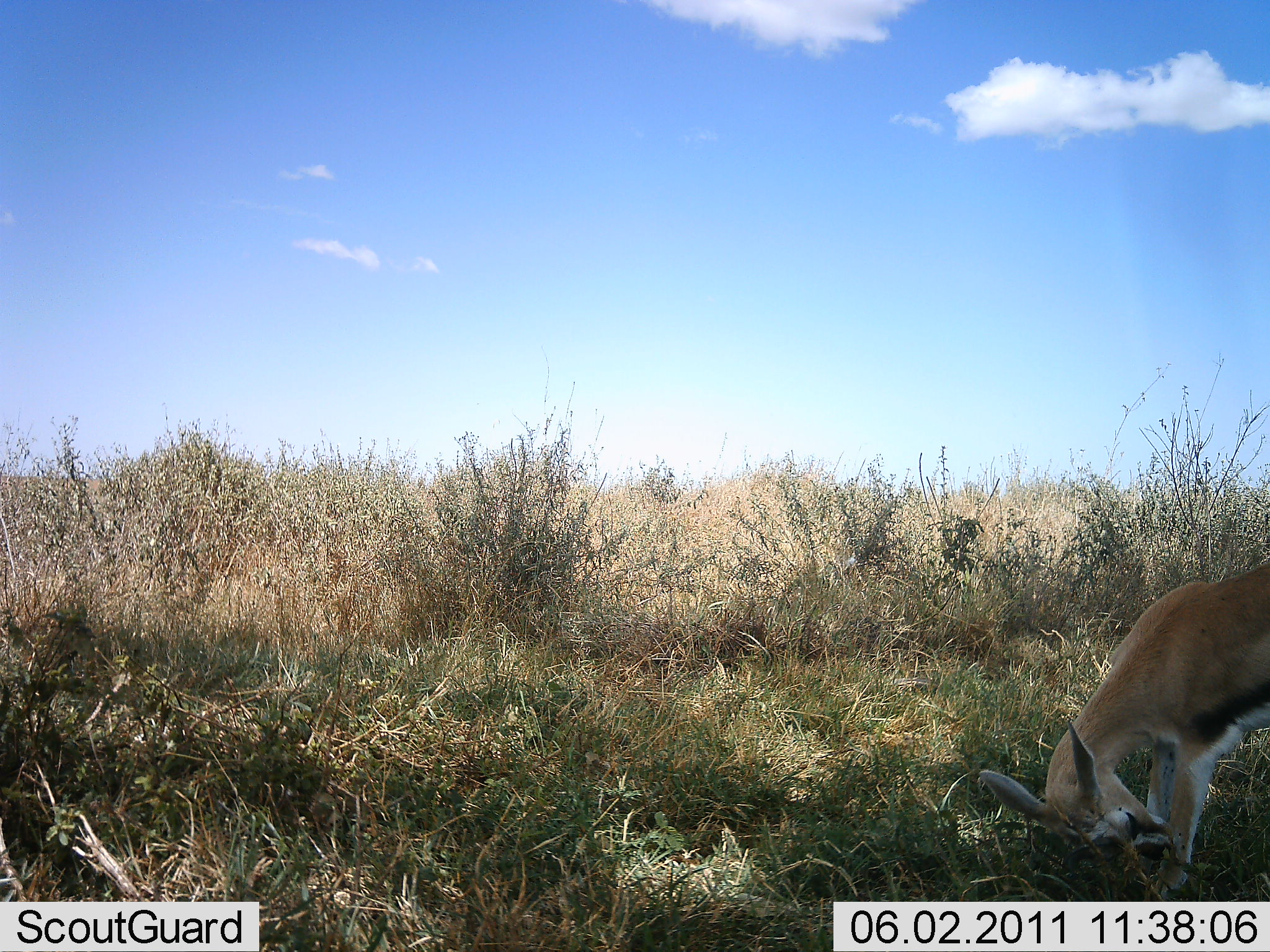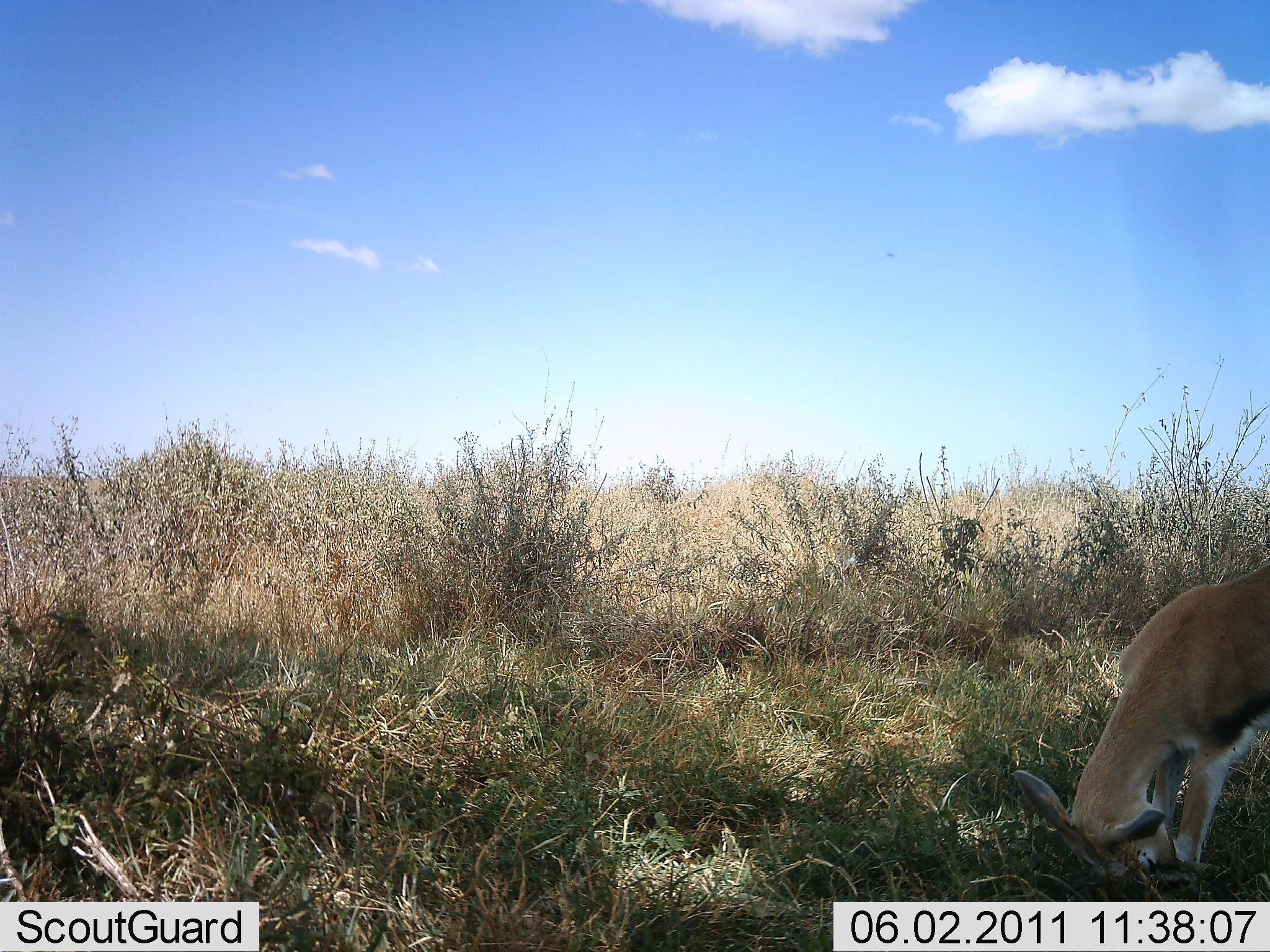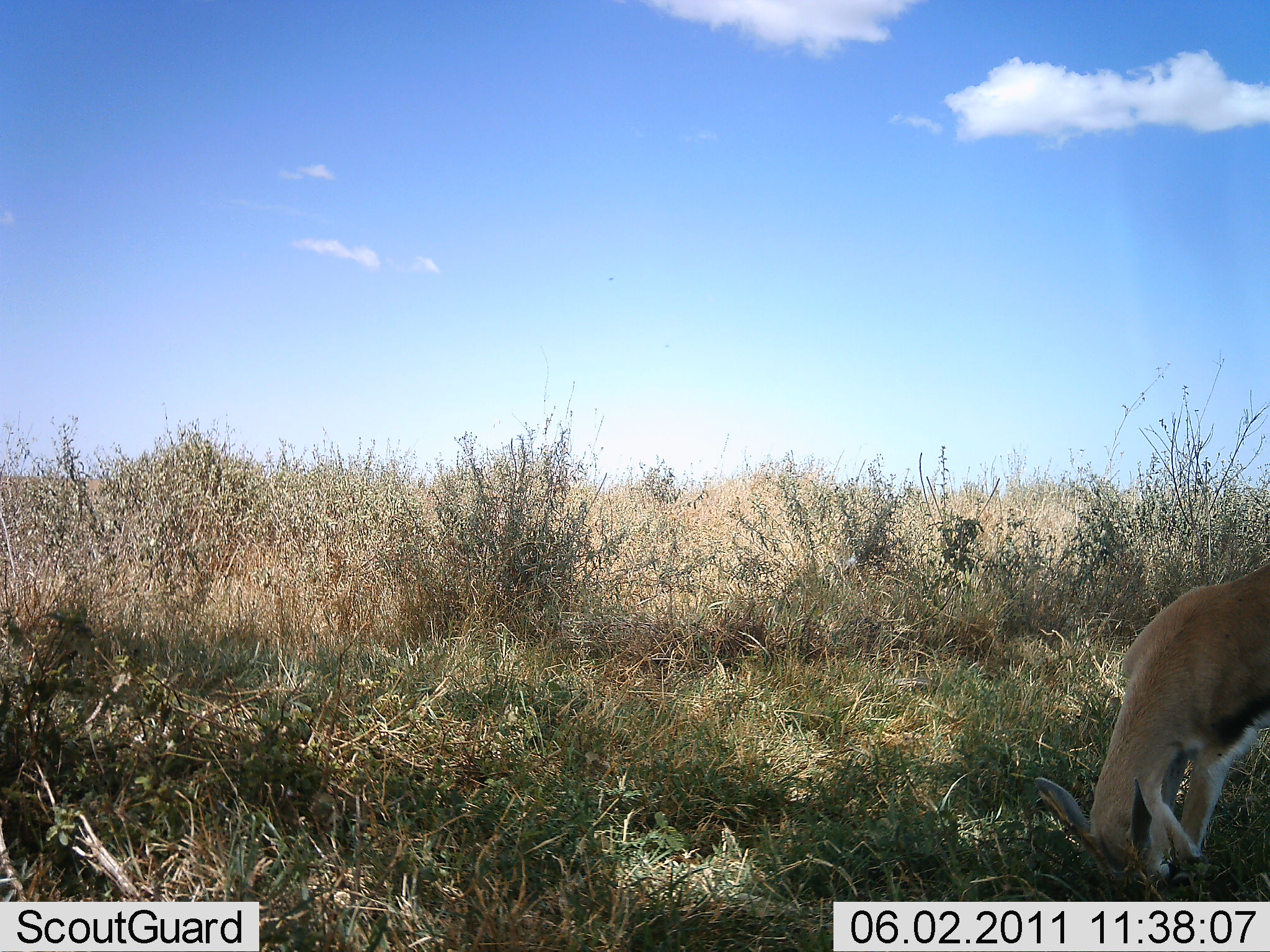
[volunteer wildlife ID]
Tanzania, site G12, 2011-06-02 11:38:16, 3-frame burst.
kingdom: Animalia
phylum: Chordata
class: Mammalia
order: Artiodactyla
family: Bovidae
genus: Eudorcas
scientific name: Eudorcas thomsonii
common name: thomson's gazelle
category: gazellethomsons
Gazellethomsons (thomson's gazelle) (Eudorcas thomsonii), count 1. Behavior (volunteer vote fractions): standing 33%, resting 0%, moving 8%, interacting 0%. Young present (vote fraction): 0%. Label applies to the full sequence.